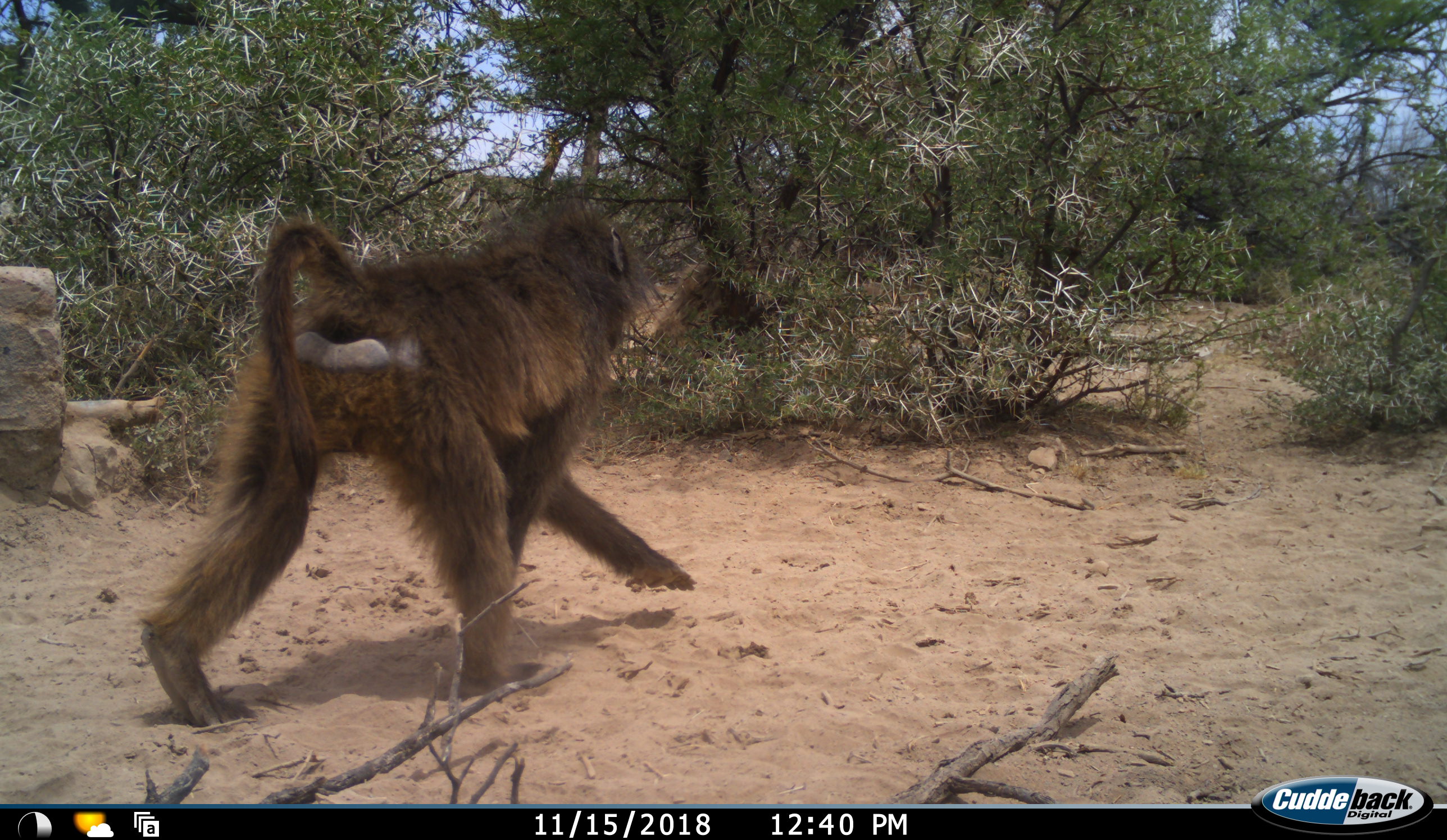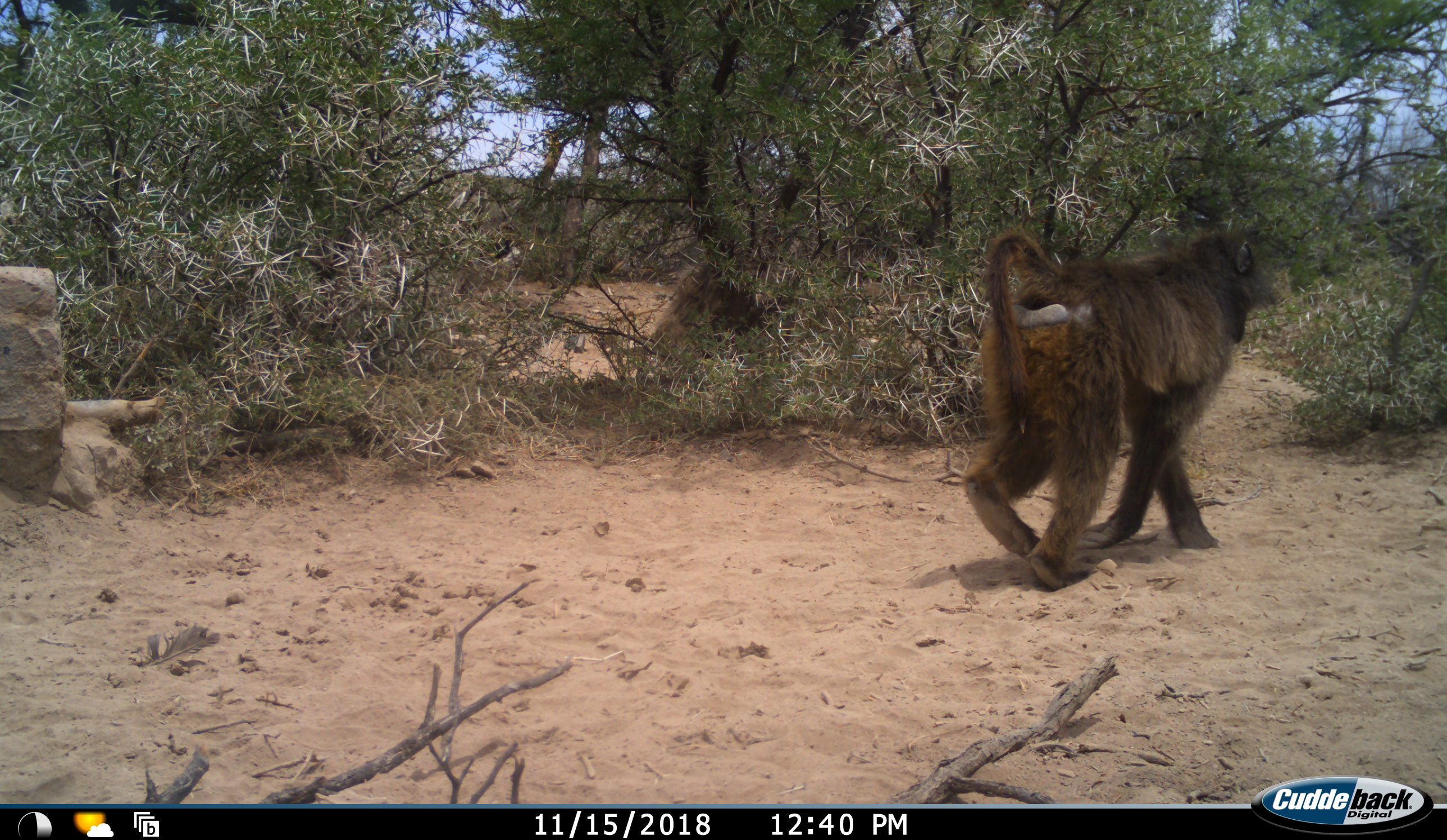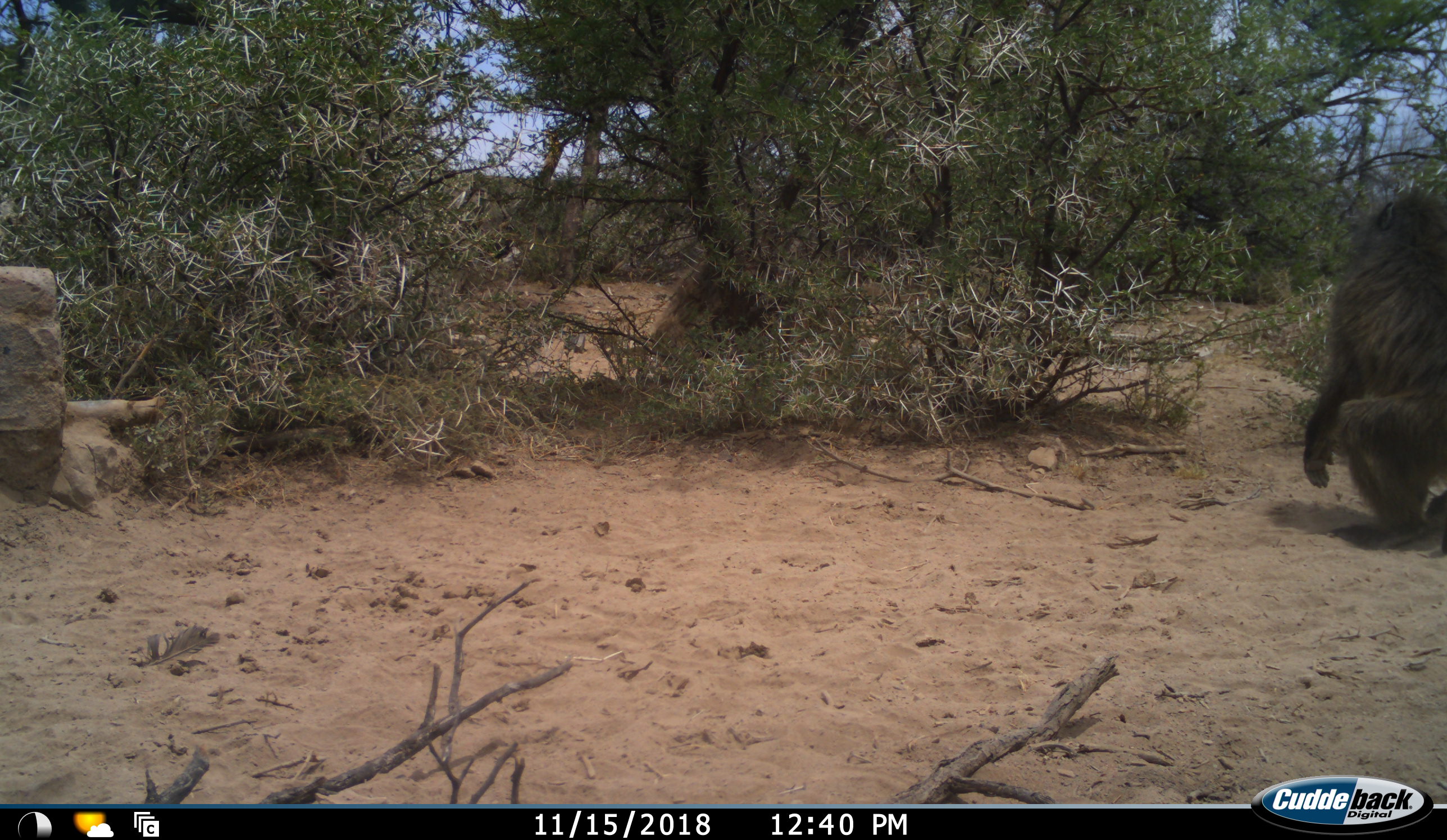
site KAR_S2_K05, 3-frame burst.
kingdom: Animalia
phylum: Chordata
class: Mammalia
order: Primates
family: Cercopithecidae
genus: Papio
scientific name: Papio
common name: baboon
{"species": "baboon (Papio)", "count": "1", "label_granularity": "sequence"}